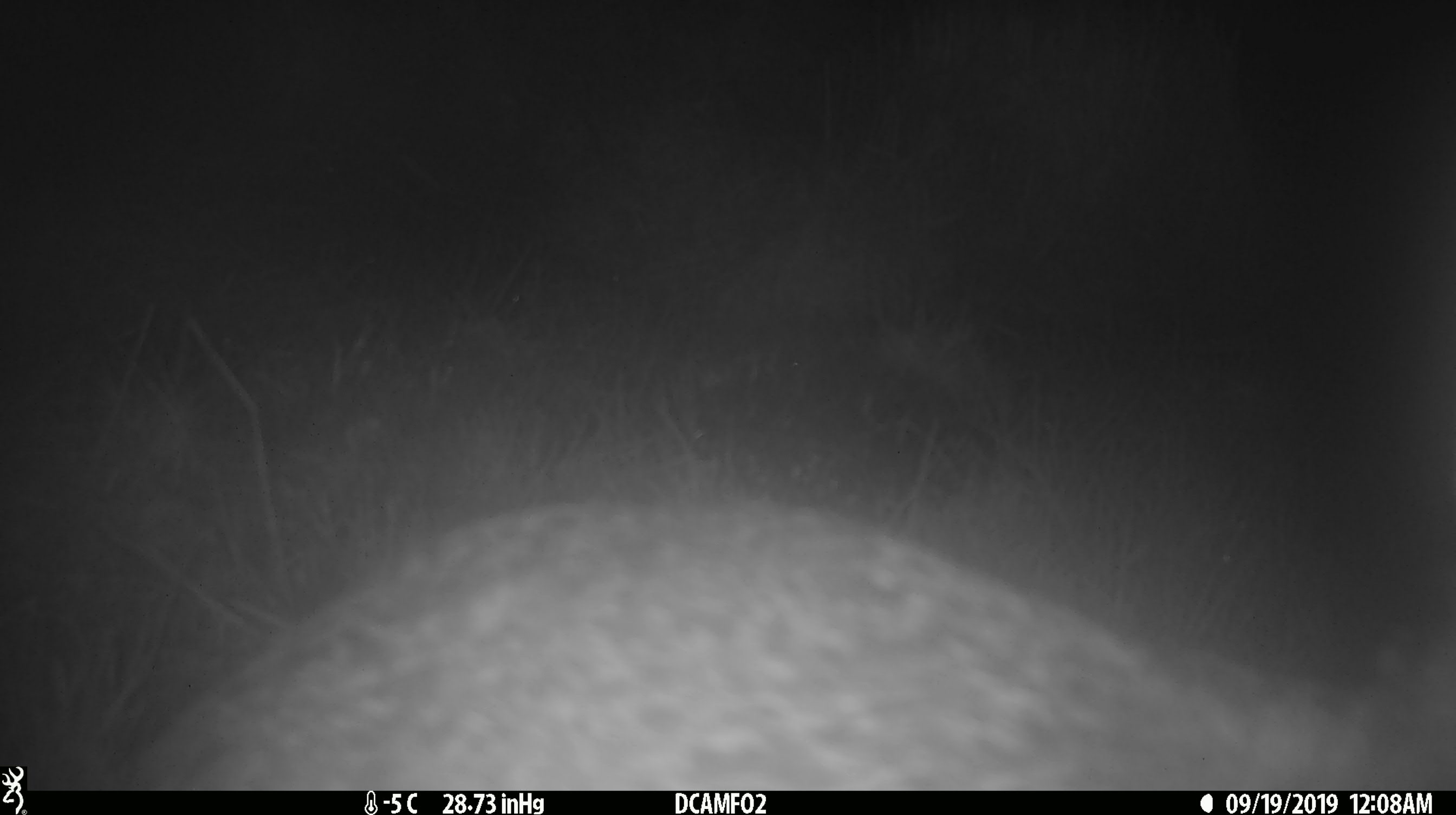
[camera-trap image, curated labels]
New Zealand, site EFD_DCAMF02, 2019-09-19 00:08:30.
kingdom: Animalia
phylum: Chordata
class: Mammalia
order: Diprotodontia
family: Phalangeridae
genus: Trichosurus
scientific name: Trichosurus vulpecula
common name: common brushtail possum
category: possum